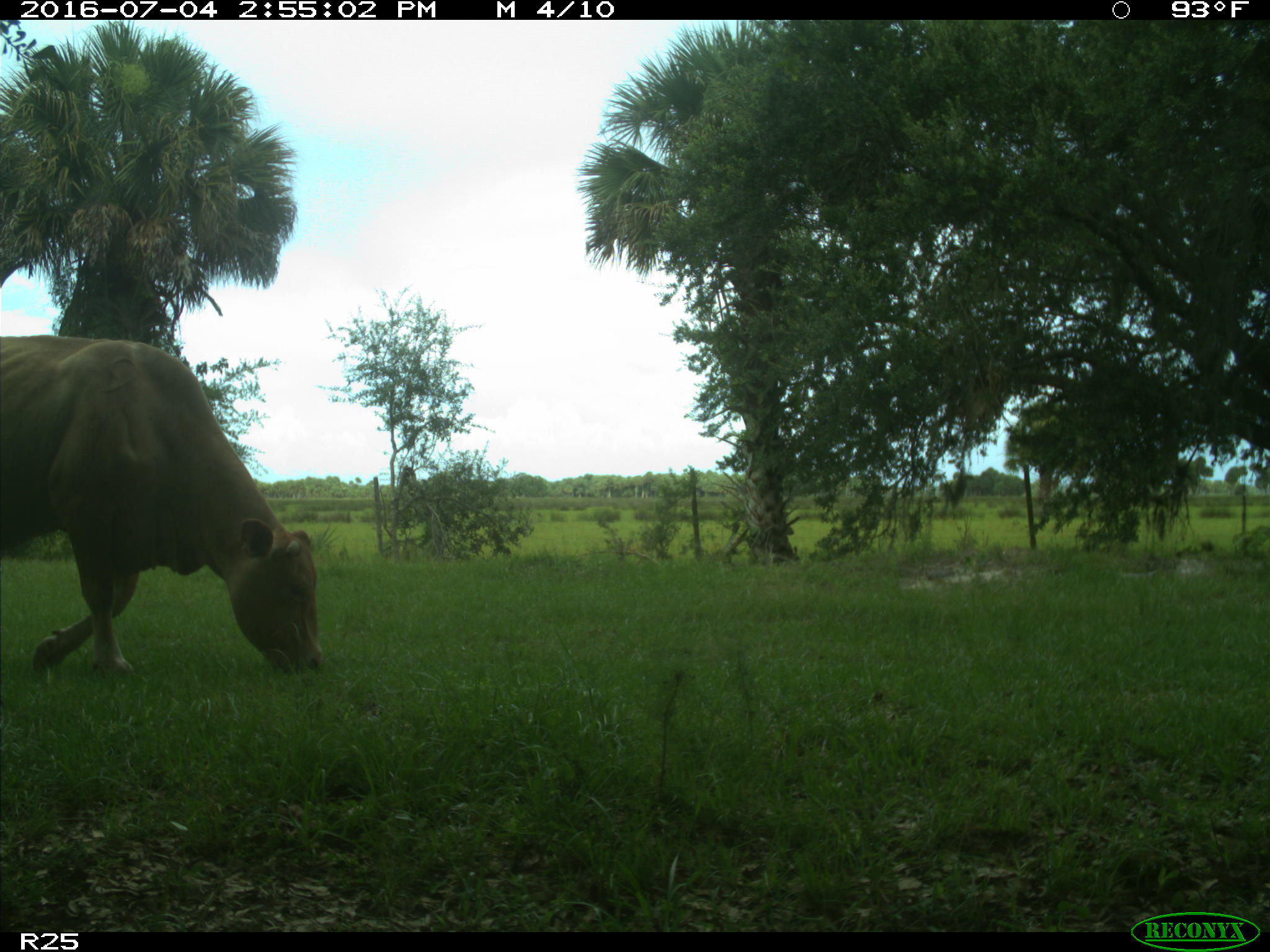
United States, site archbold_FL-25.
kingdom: Animalia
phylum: Chordata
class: Mammalia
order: Artiodactyla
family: Bovidae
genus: Bos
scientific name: Bos taurus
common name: domestic cow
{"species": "Bos taurus (domestic cow)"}